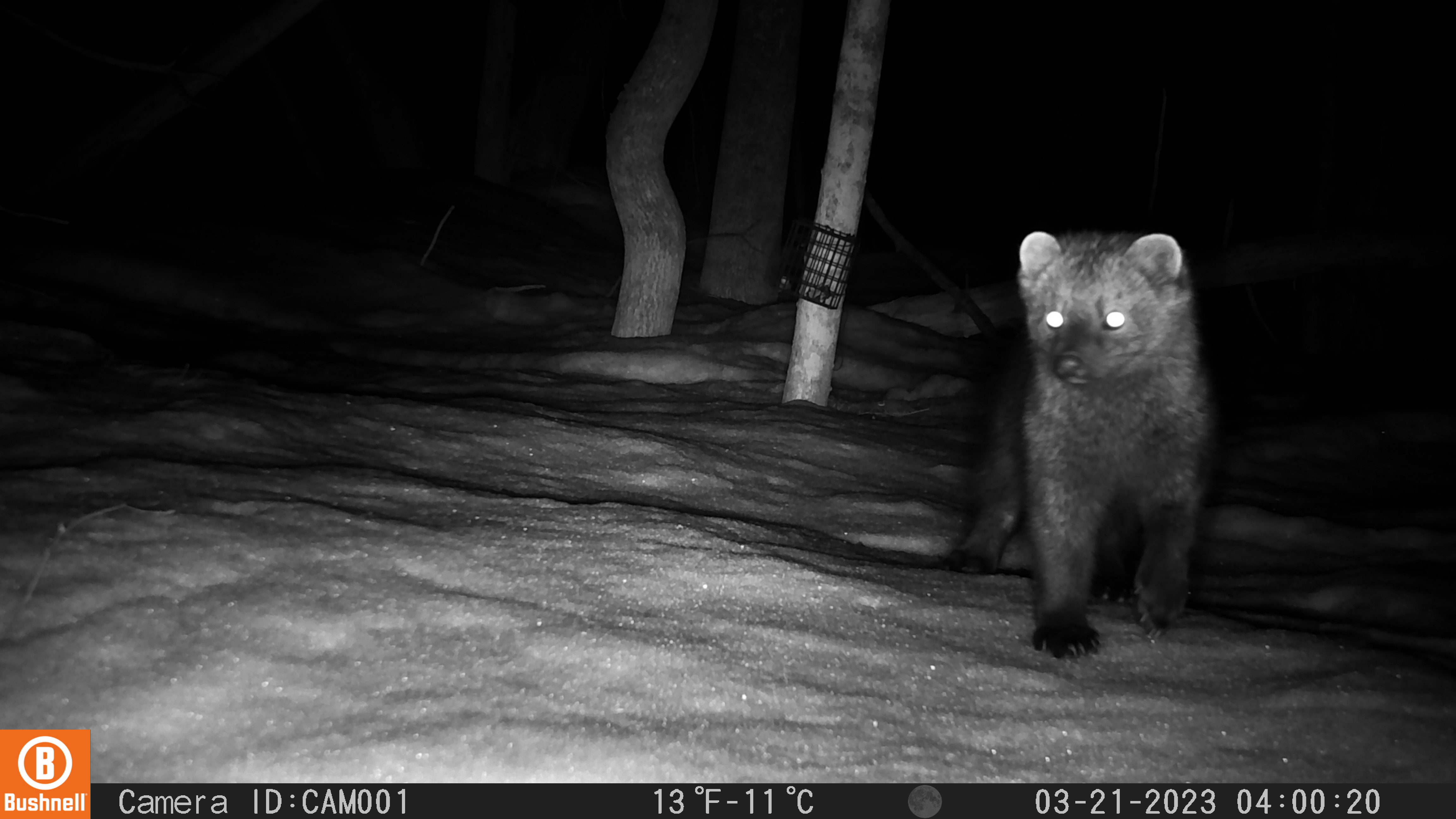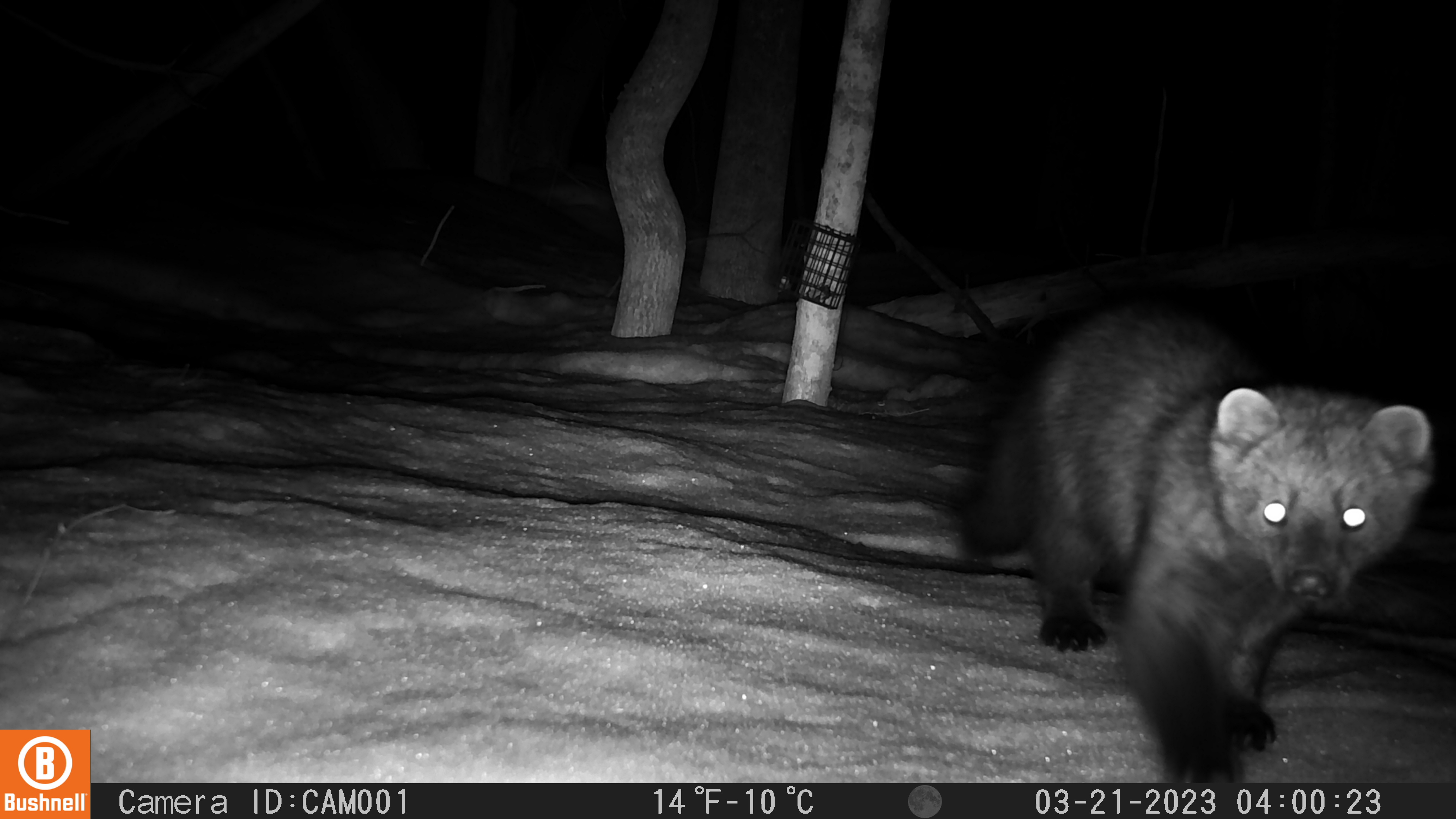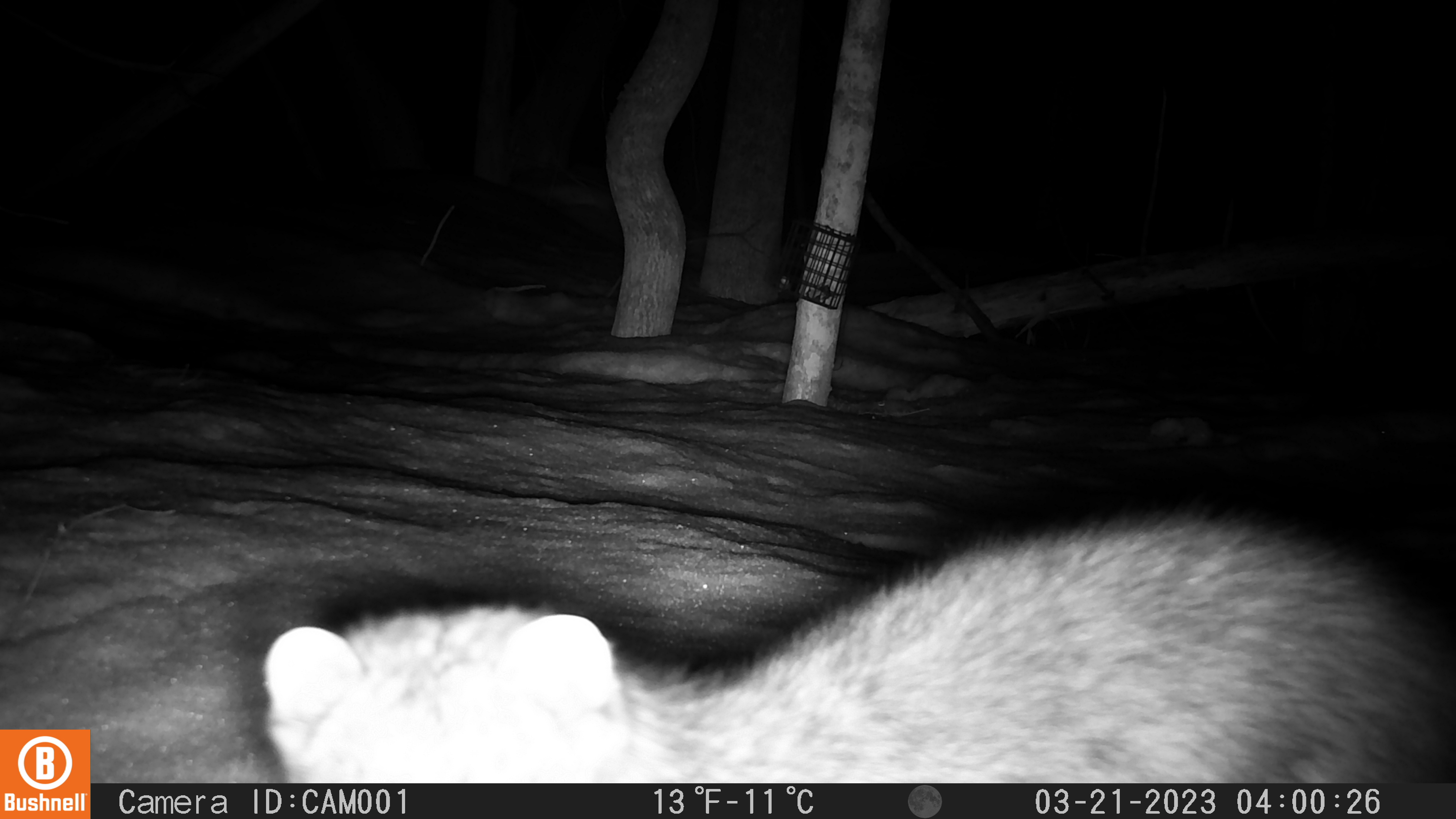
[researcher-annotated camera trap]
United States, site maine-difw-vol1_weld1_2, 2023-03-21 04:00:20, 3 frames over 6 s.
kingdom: Animalia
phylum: Chordata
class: Mammalia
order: Carnivora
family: Mustelidae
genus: Pekania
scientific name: Pekania pennanti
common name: fisher